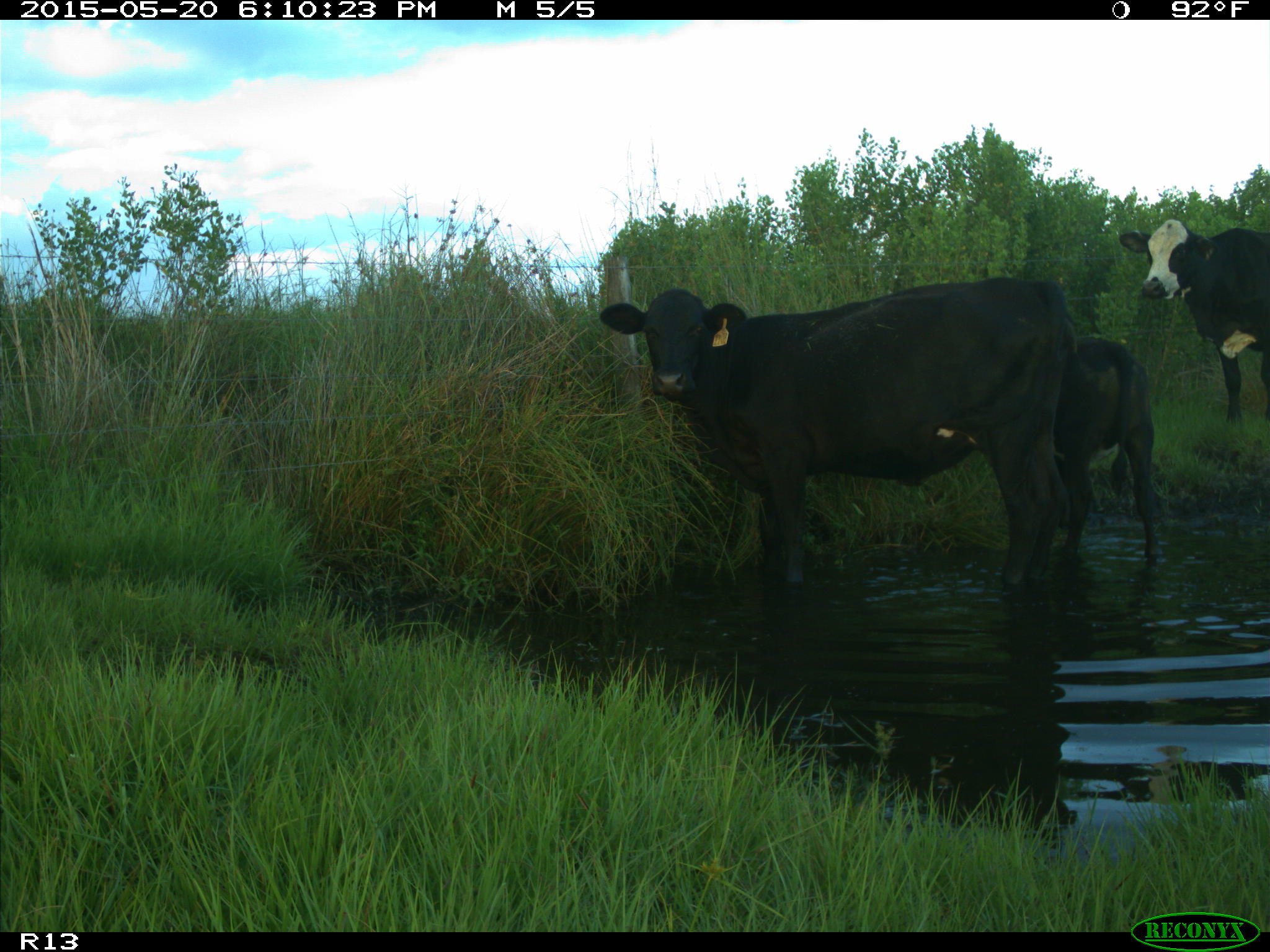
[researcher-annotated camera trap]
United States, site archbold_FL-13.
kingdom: Animalia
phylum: Chordata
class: Mammalia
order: Artiodactyla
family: Bovidae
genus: Bos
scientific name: Bos taurus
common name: domestic cow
Bos taurus (domestic cow).